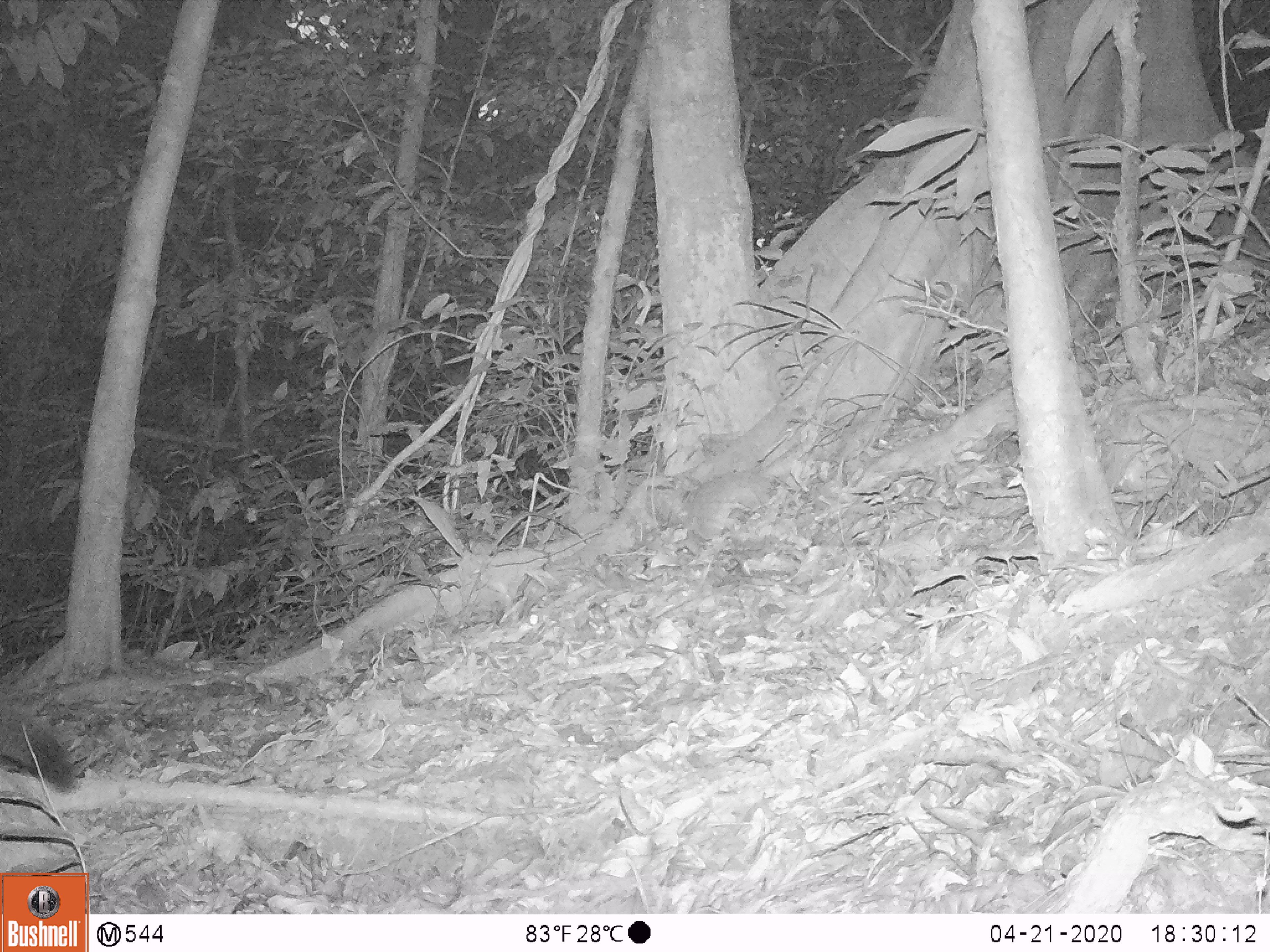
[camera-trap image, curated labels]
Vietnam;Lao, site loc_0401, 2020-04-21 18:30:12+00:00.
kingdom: Animalia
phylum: Chordata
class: Mammalia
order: Rodentia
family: Sciuridae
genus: Callosciurus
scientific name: Callosciurus erythraeus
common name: pallas's squirrel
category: pallass squirrel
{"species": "pallass squirrel (pallas's squirrel) (Callosciurus erythraeus)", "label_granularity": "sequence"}